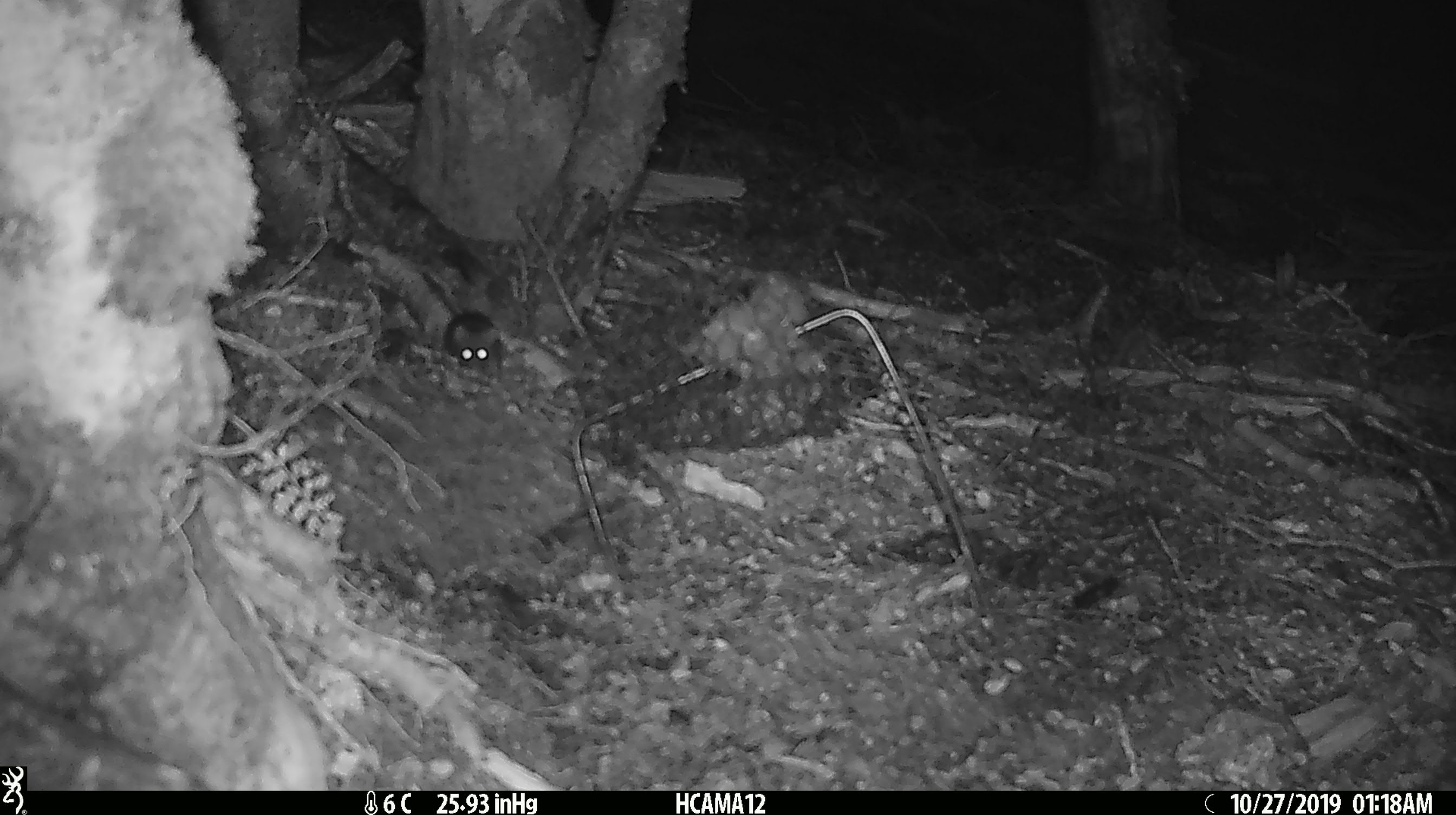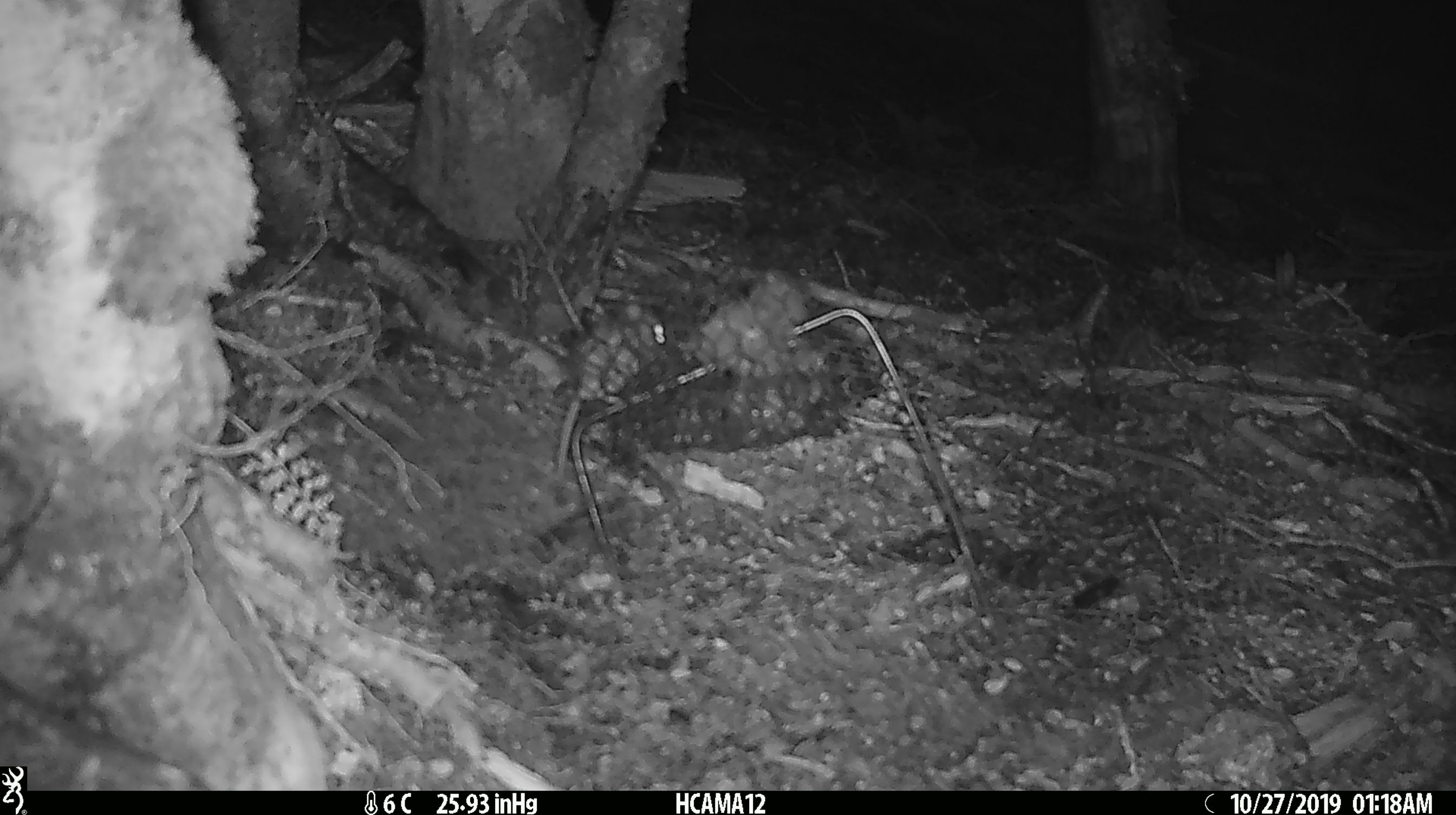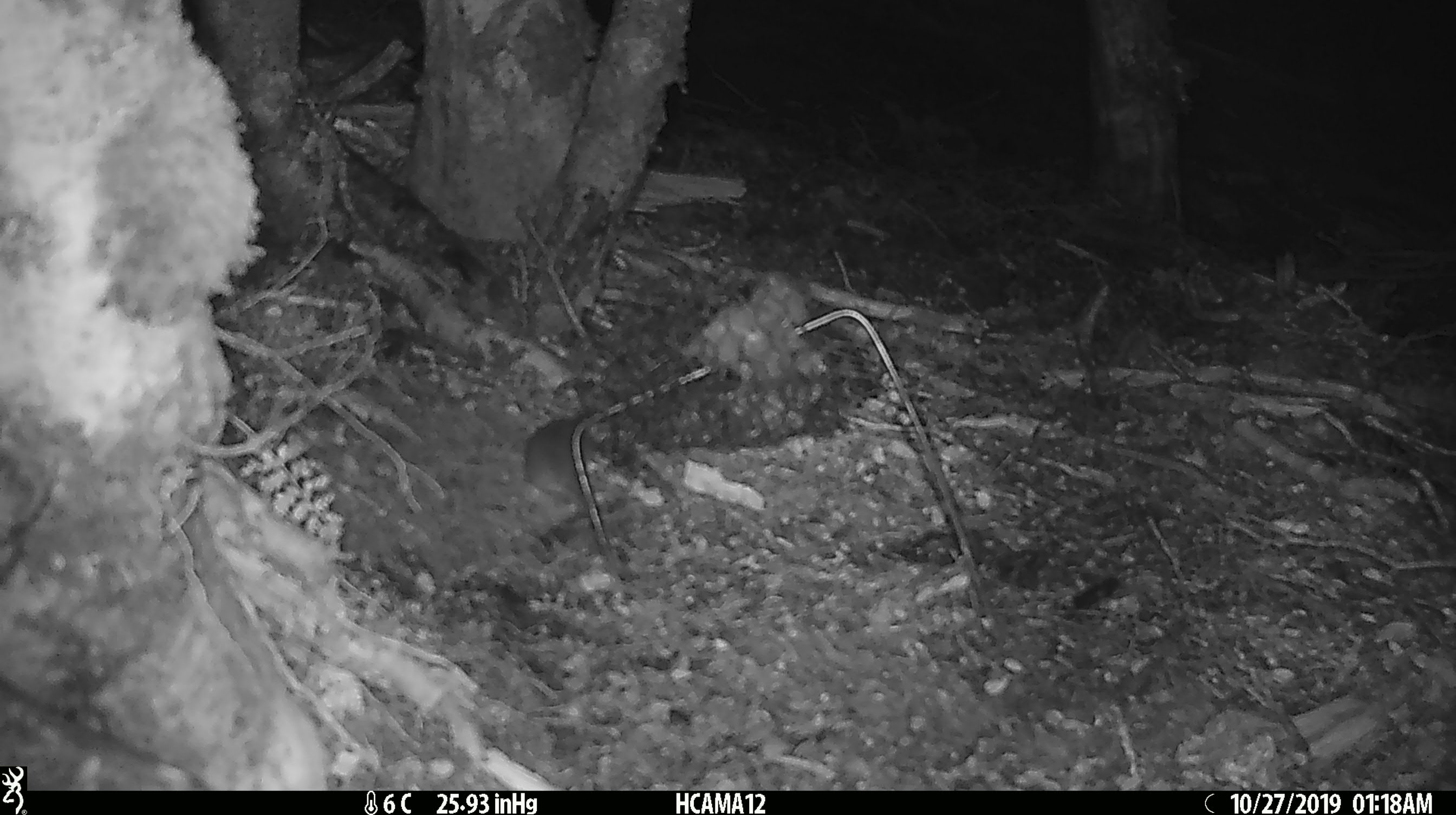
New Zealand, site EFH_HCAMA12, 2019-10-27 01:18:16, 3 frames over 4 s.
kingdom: Animalia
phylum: Chordata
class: Mammalia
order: Rodentia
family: Muridae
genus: Mus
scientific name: Mus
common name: mouse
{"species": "mouse (Mus)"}